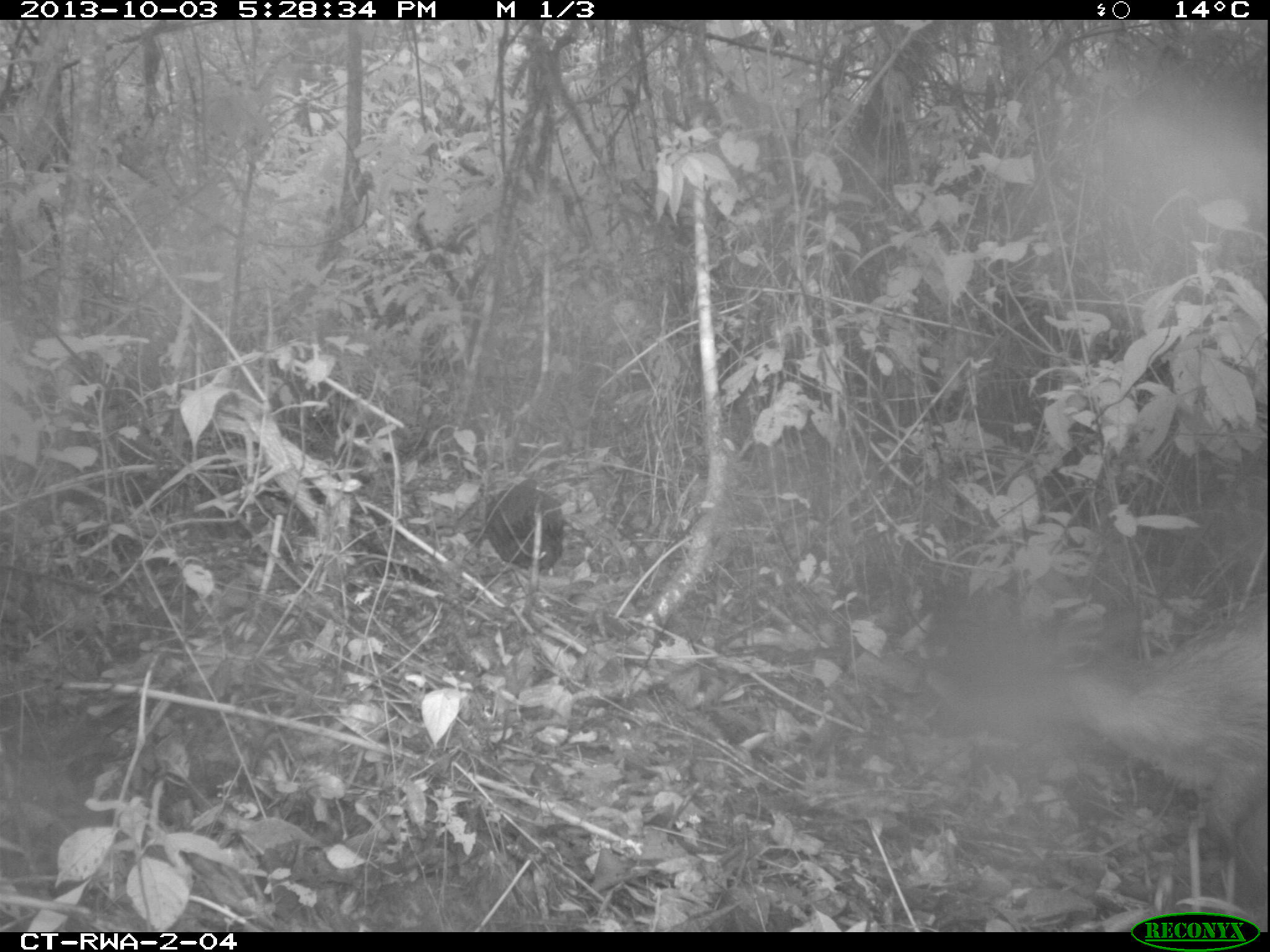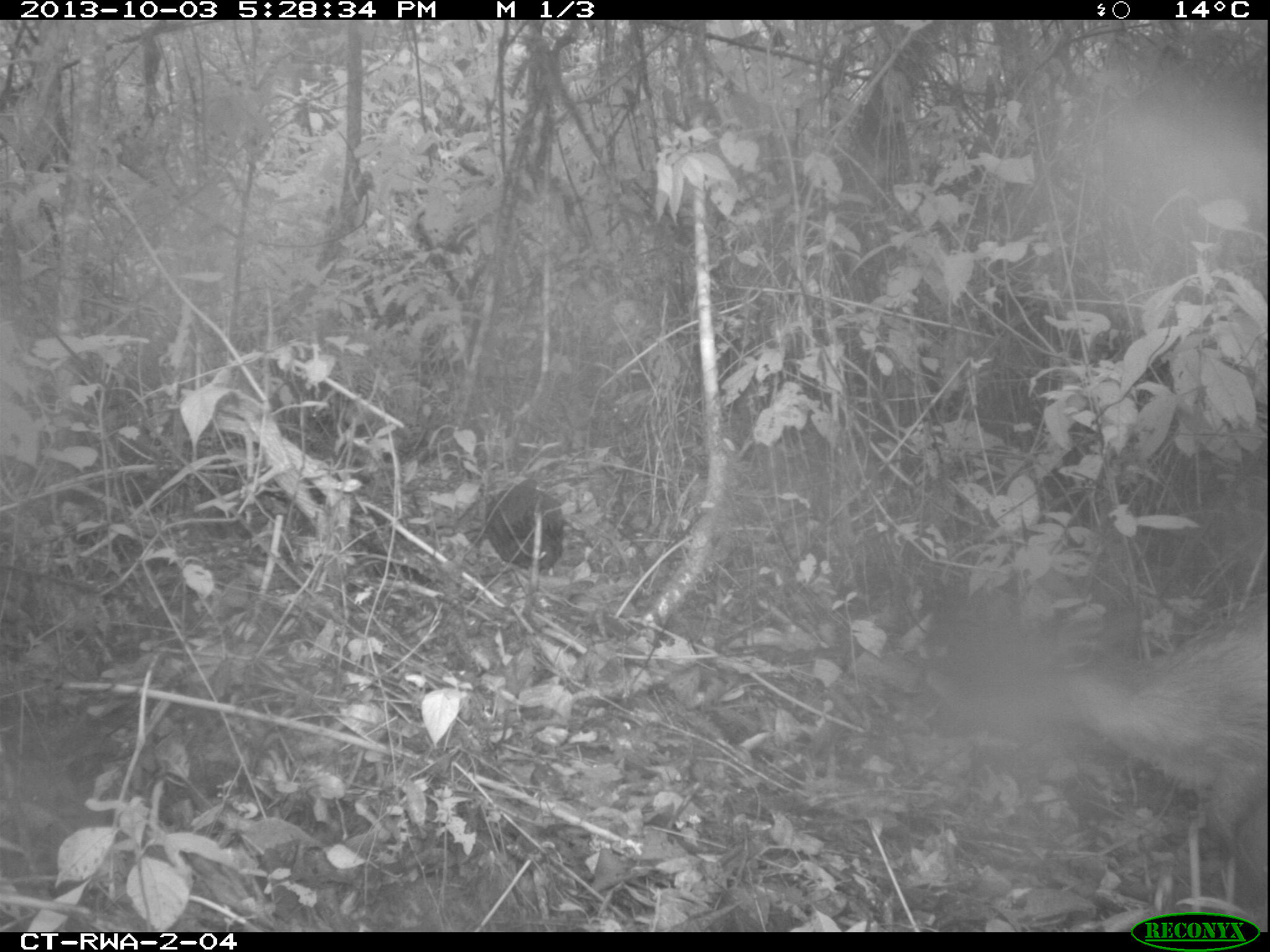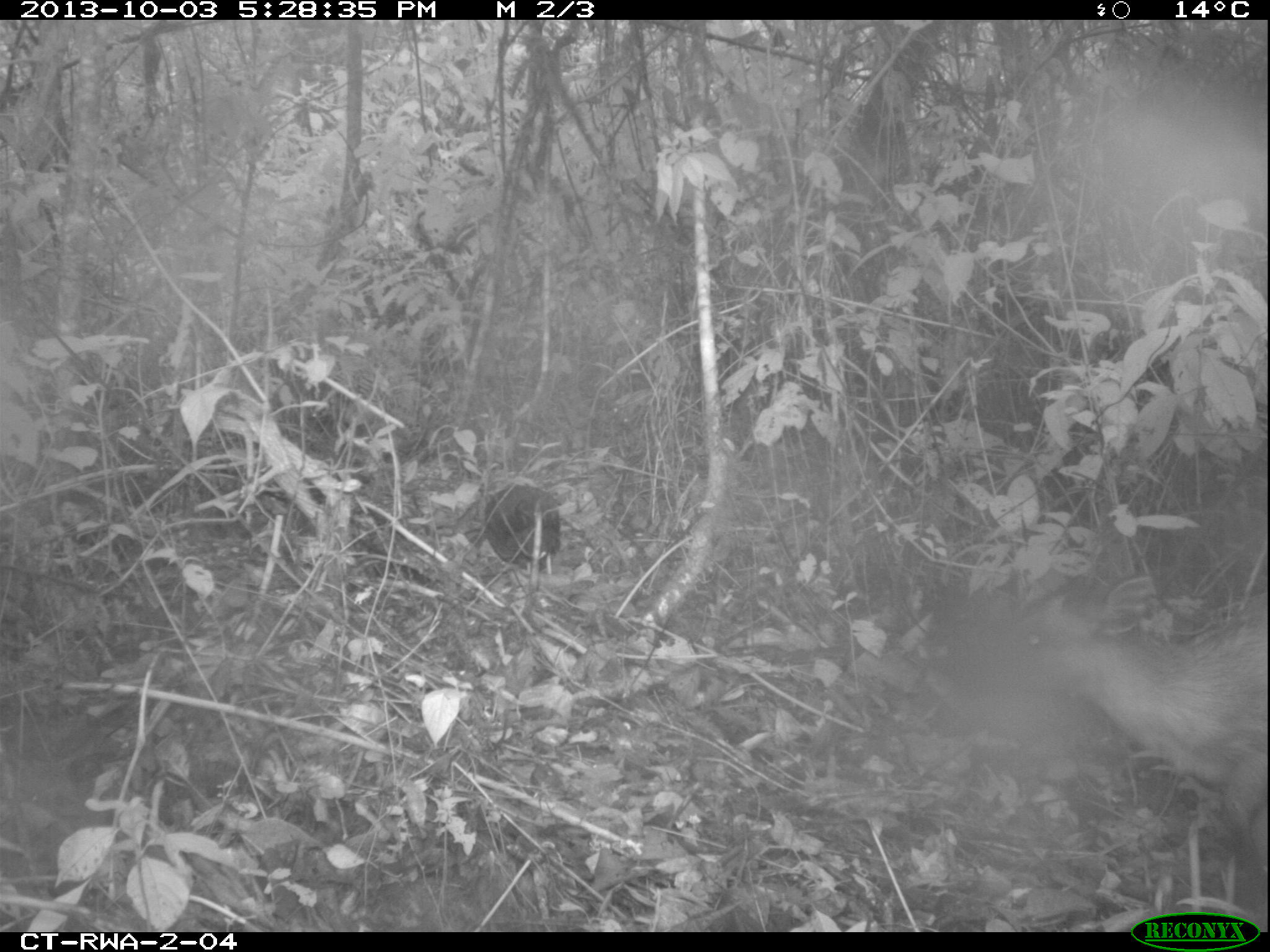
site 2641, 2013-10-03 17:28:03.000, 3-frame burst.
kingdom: Animalia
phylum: Chordata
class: Aves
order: Galliformes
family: Phasianidae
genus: Pternistis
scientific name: Pternistis nobilis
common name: handsome francolin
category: francolinus nobilis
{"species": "francolinus nobilis (handsome francolin) (Pternistis nobilis)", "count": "1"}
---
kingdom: Animalia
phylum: Chordata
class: Mammalia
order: Artiodactyla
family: Bovidae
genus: Cephalophus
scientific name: Cephalophus nigrifrons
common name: black-fronted duiker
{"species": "Cephalophus nigrifrons (black-fronted duiker)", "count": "1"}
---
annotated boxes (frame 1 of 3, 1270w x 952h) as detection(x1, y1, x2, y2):
francolinus nobilis: detection(1051, 615, 1268, 931); detection(484, 472, 566, 576)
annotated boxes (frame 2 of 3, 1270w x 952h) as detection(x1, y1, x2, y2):
cephalophus nigrifrons: detection(1039, 598, 1267, 894); detection(487, 478, 566, 571)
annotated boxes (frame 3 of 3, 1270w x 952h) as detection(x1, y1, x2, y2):
francolinus nobilis: detection(1016, 593, 1270, 912); detection(485, 485, 559, 572)